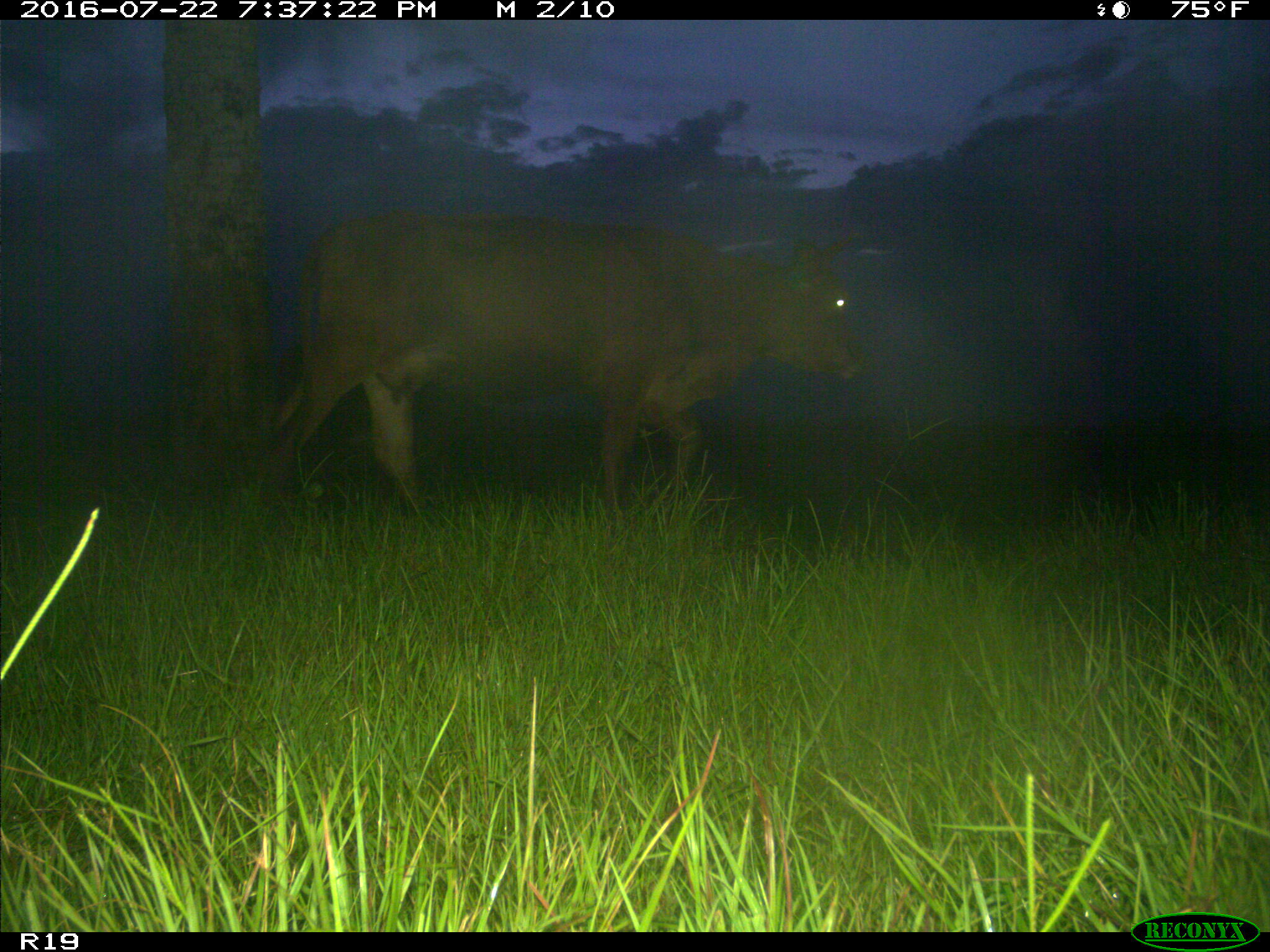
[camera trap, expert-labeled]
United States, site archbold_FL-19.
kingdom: Animalia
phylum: Chordata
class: Mammalia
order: Artiodactyla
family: Bovidae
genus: Bos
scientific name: Bos taurus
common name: domestic cow